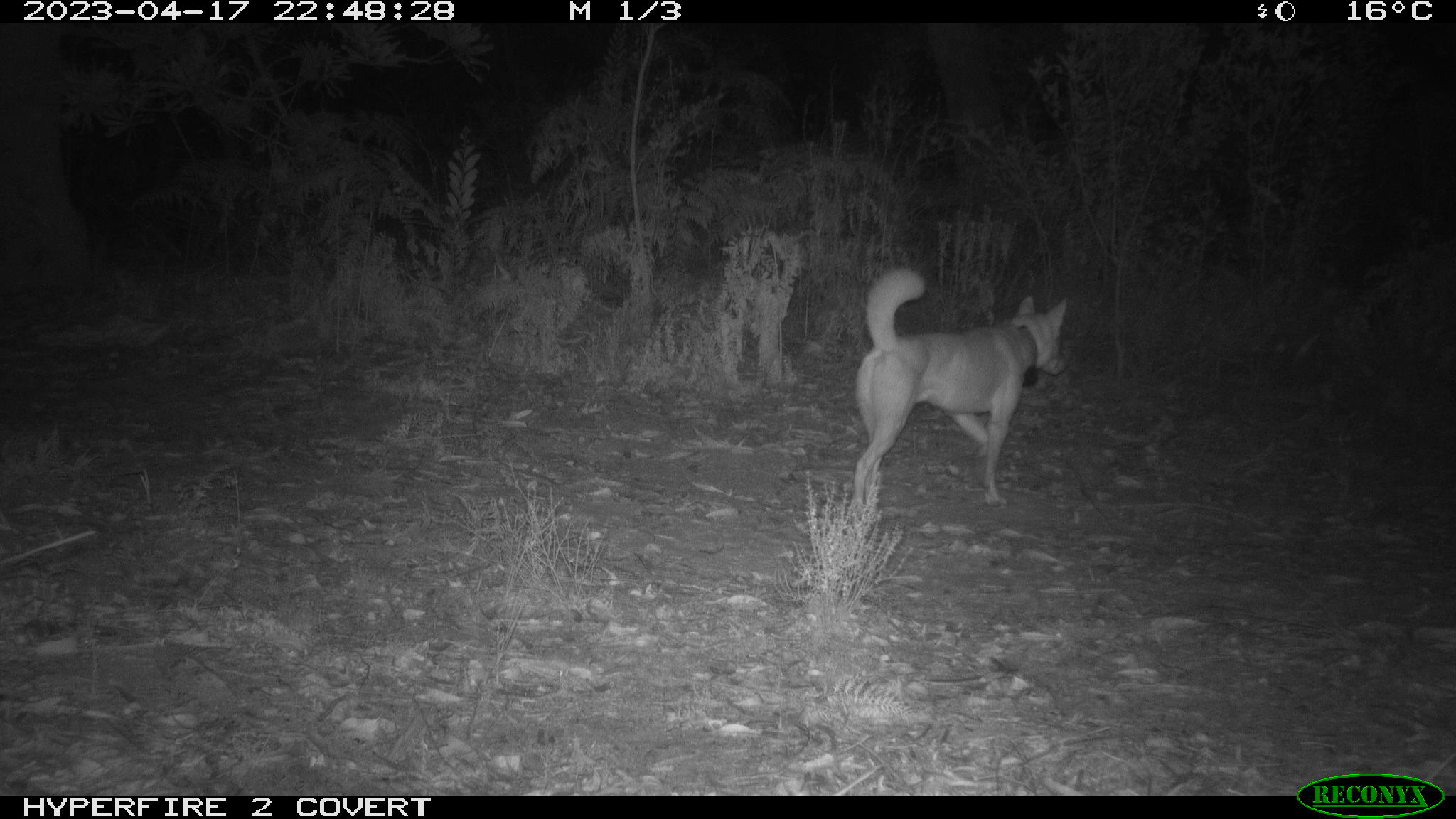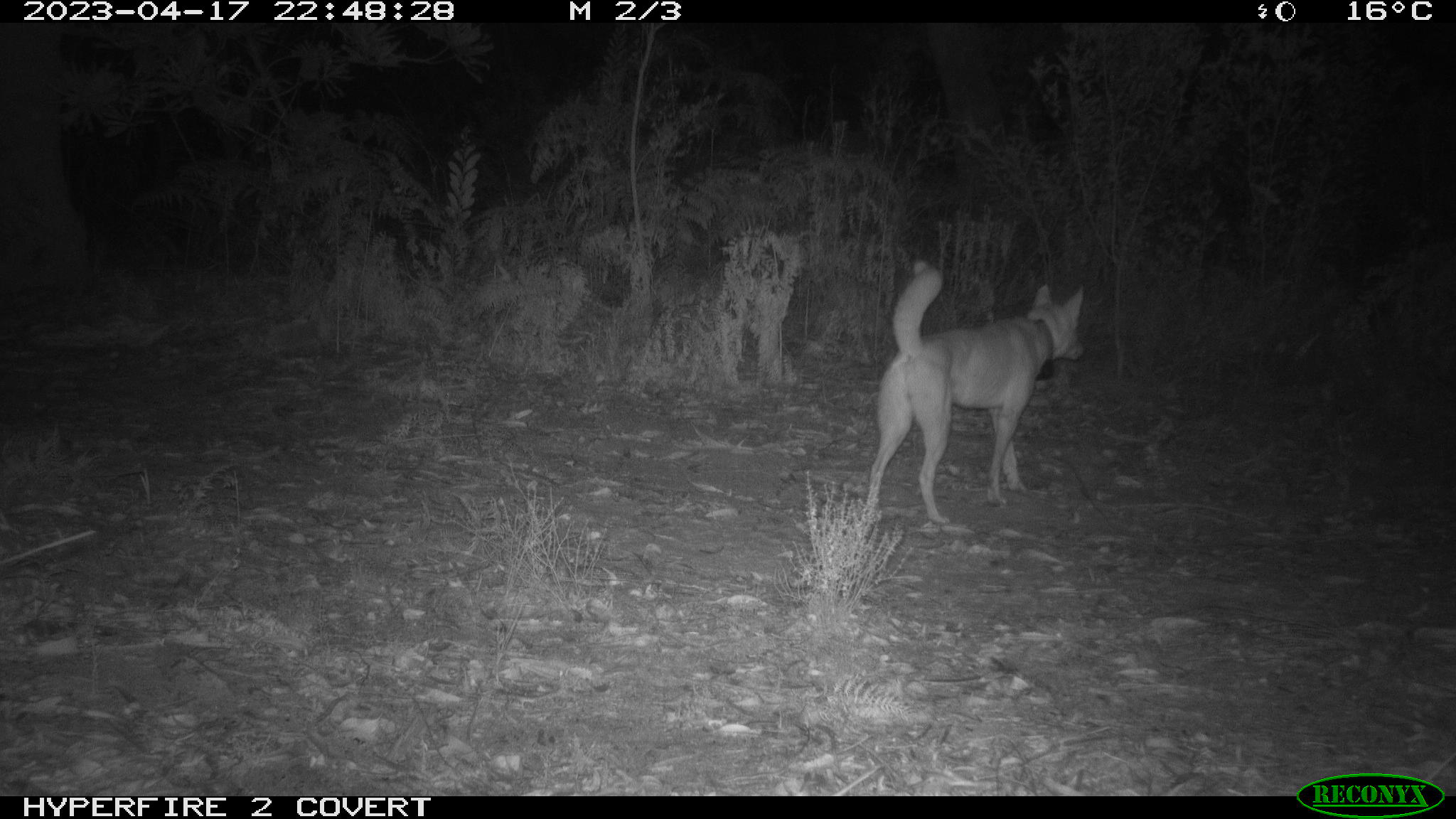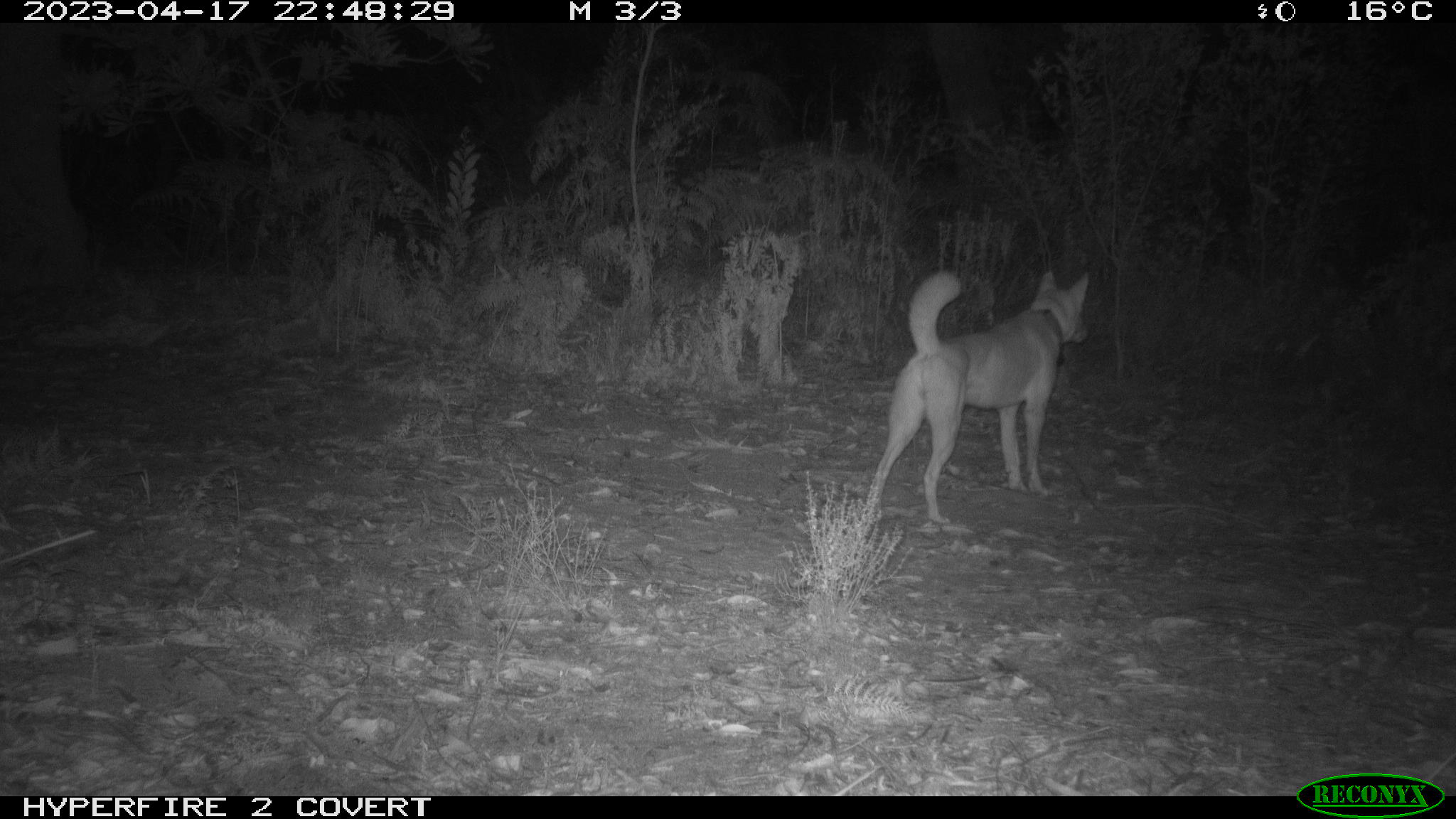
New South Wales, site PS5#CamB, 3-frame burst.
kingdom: Animalia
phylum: Chordata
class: Mammalia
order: Carnivora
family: Canidae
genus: Canis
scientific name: Canis familiaris dingo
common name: dingo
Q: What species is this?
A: Dingo (Canis familiaris dingo).